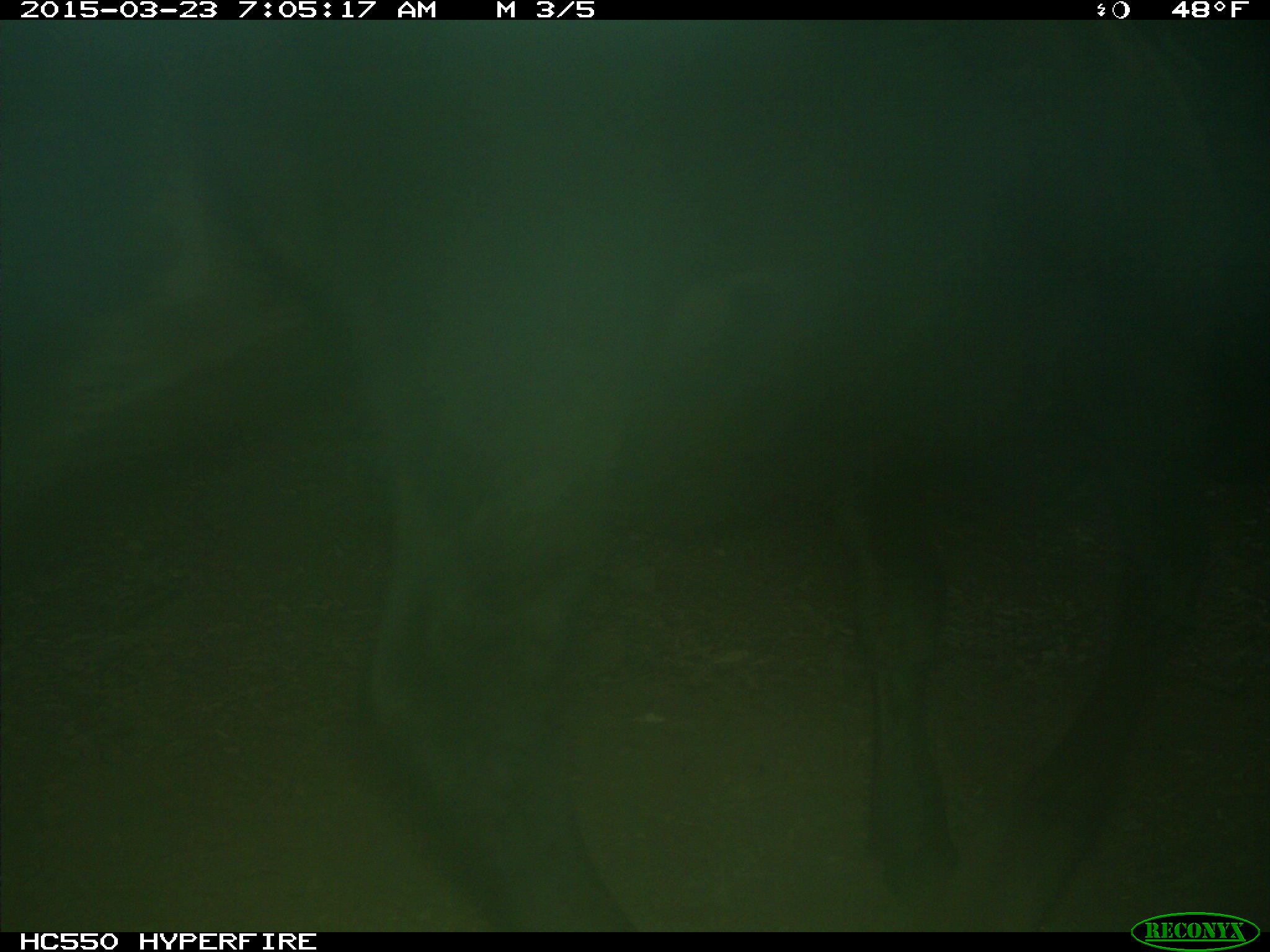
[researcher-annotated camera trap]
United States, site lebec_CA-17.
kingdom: Animalia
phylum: Chordata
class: Mammalia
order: Artiodactyla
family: Bovidae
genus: Bos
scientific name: Bos taurus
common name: domestic cow